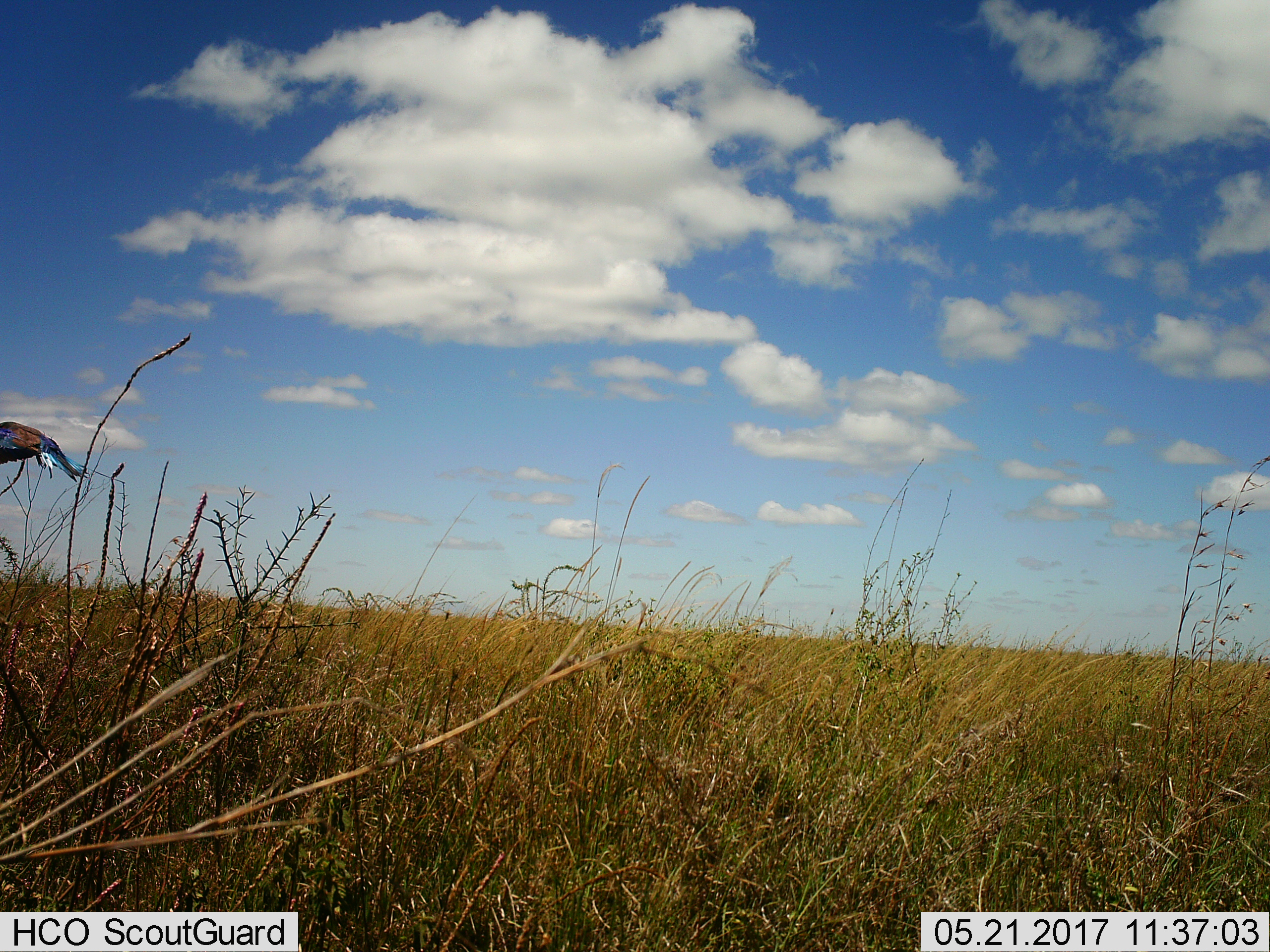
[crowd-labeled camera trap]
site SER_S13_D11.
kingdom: Animalia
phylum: Chordata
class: Aves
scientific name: Aves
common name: bird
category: birdother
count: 1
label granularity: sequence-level